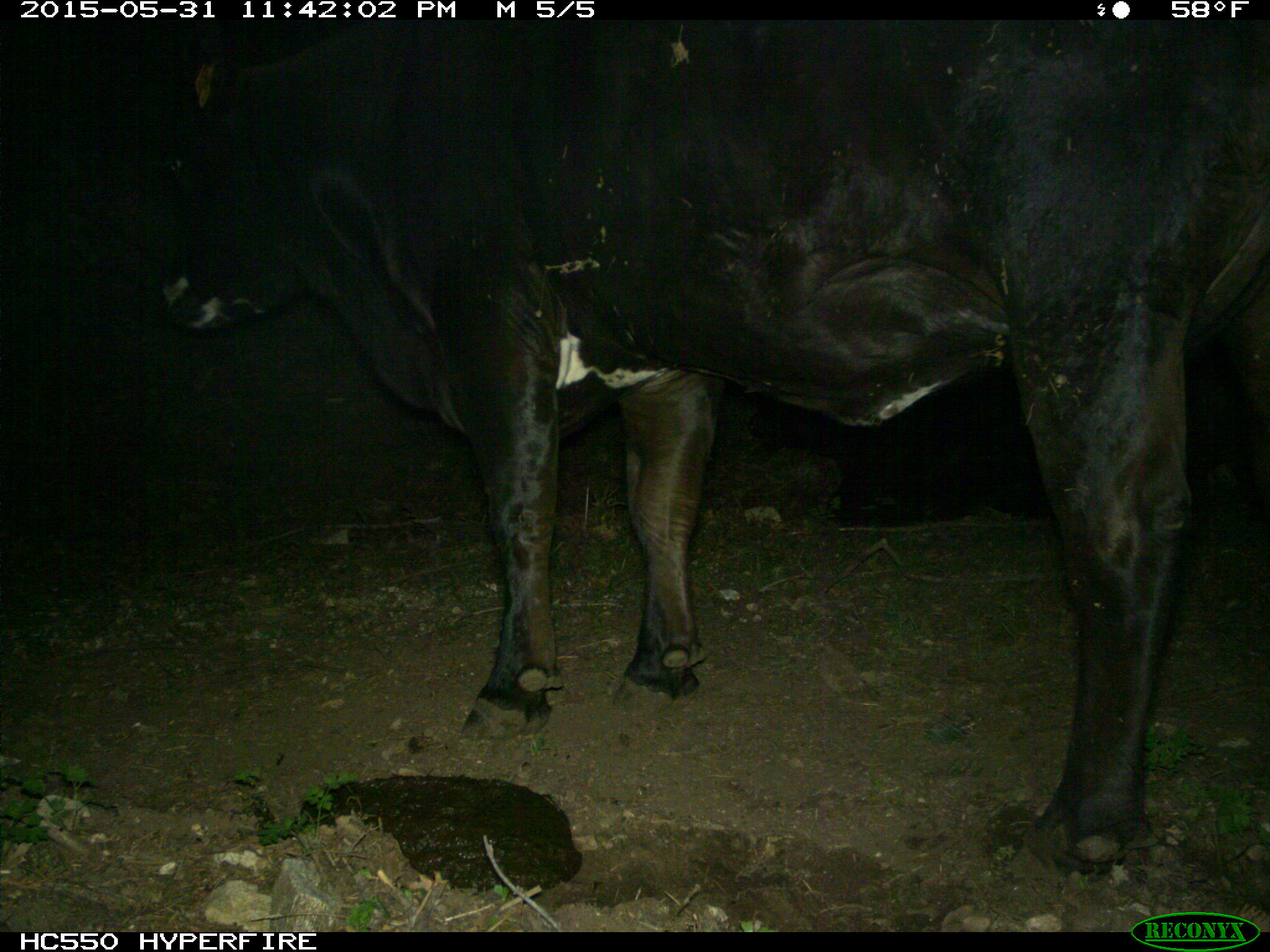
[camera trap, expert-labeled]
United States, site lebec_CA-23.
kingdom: Animalia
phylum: Chordata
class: Mammalia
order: Artiodactyla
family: Bovidae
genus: Bos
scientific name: Bos taurus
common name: domestic cow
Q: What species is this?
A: Bos taurus (domestic cow).